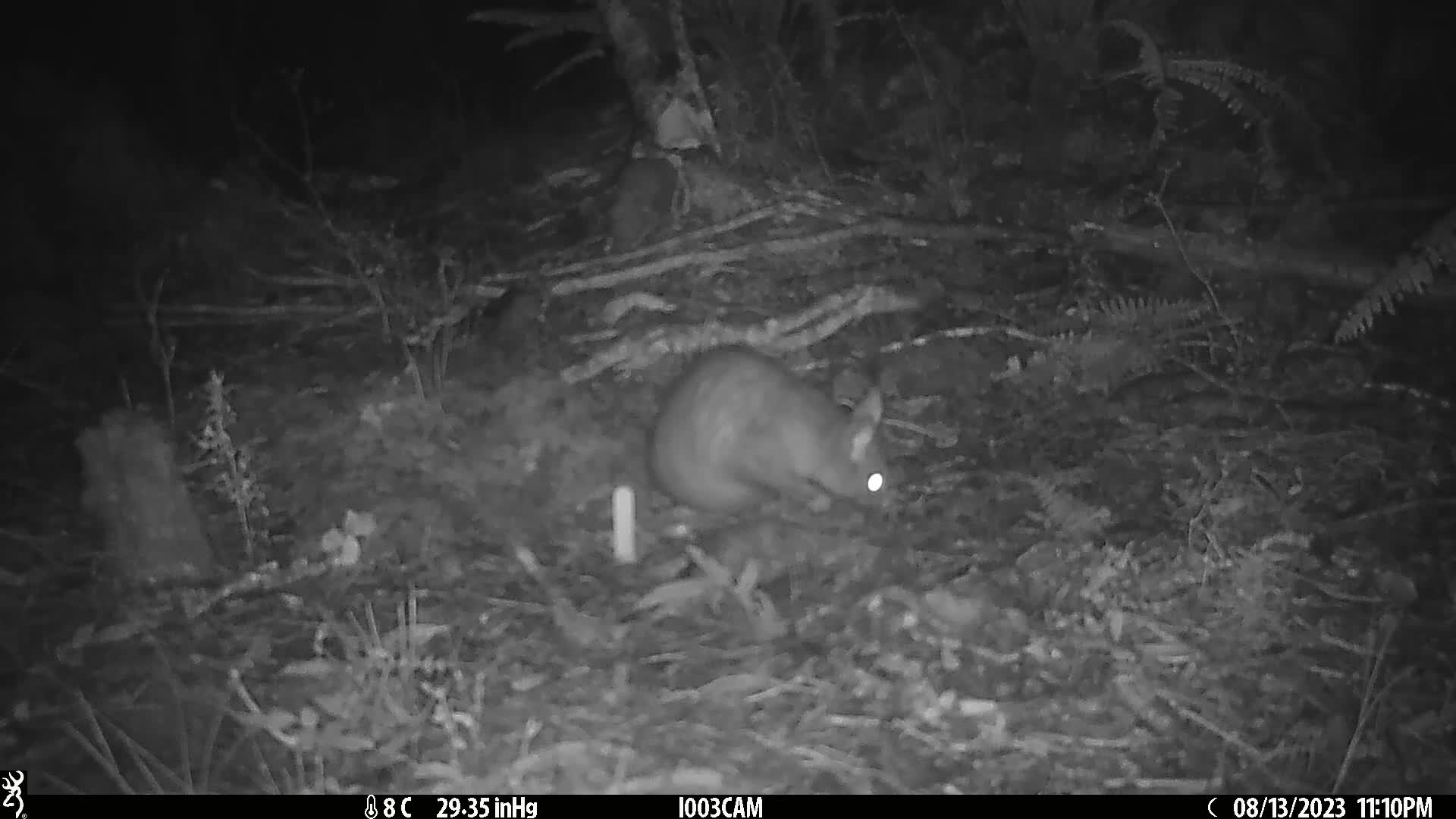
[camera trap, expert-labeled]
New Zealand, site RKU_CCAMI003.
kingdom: Animalia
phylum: Chordata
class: Mammalia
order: Diprotodontia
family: Phalangeridae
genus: Trichosurus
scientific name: Trichosurus vulpecula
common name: common brushtail possum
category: possum